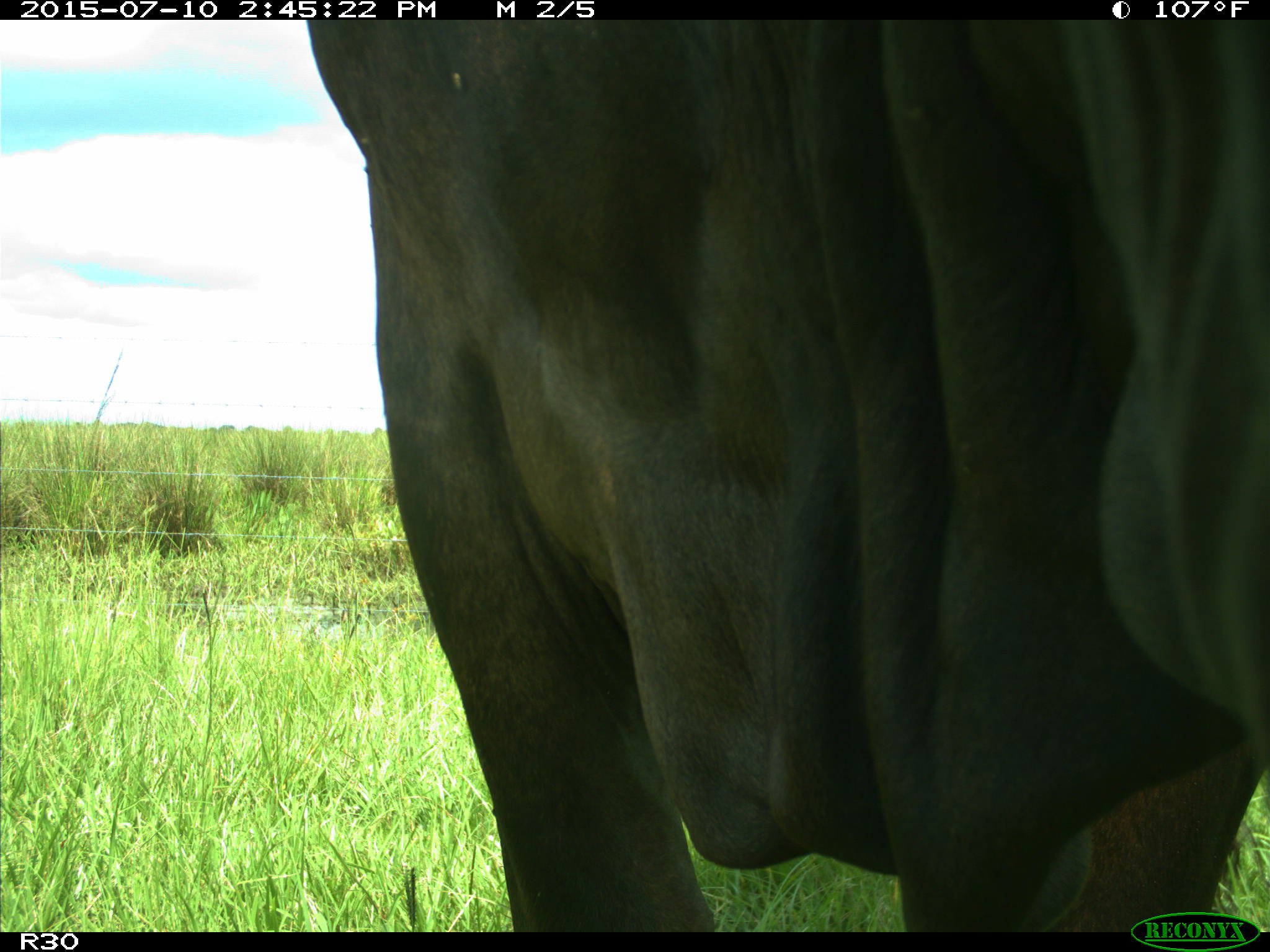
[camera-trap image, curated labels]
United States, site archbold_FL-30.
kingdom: Animalia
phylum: Chordata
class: Mammalia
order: Artiodactyla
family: Bovidae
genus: Bos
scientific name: Bos taurus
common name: domestic cow